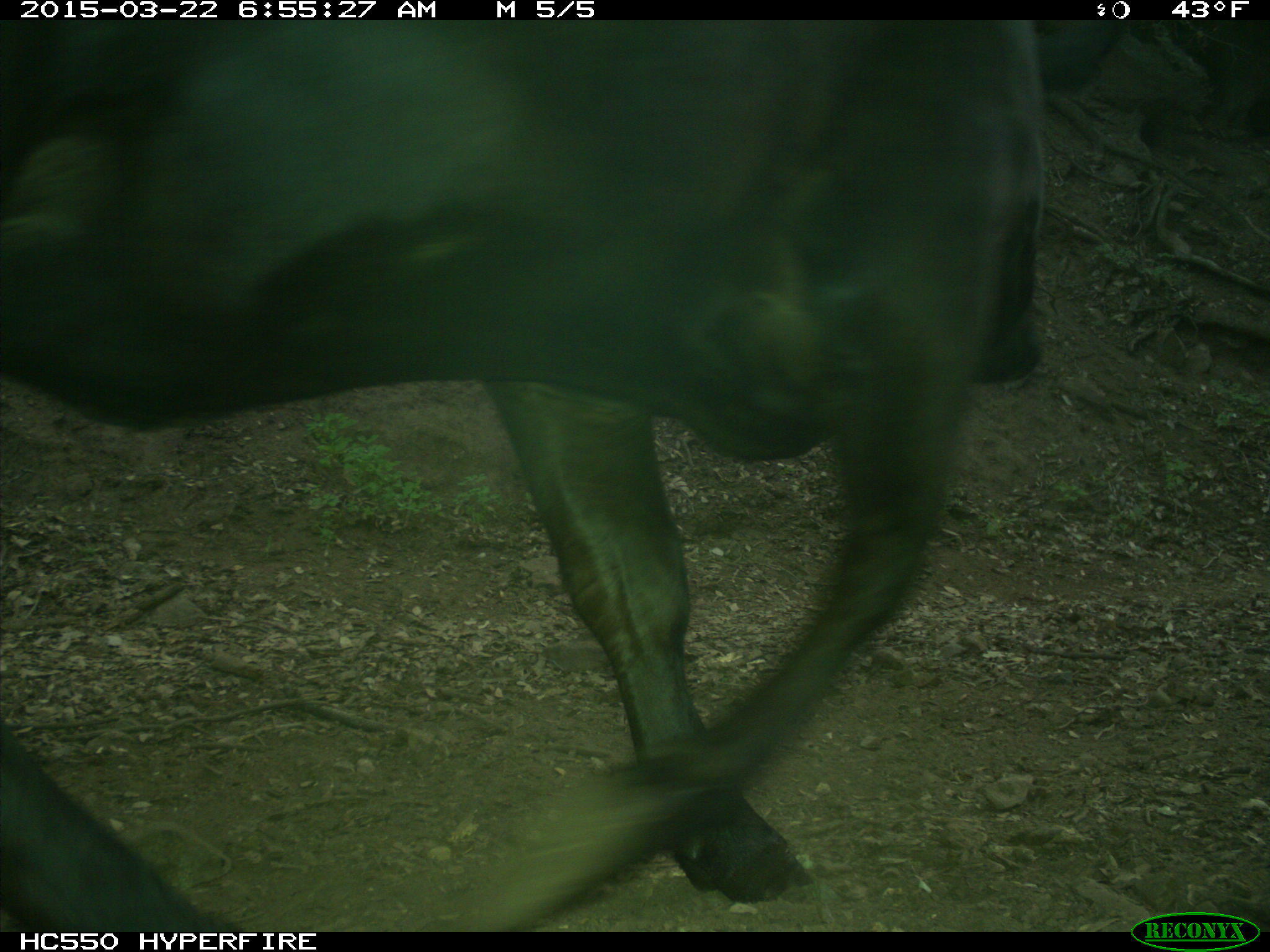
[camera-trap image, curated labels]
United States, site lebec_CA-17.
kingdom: Animalia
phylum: Chordata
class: Mammalia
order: Artiodactyla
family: Bovidae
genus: Bos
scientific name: Bos taurus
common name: domestic cow